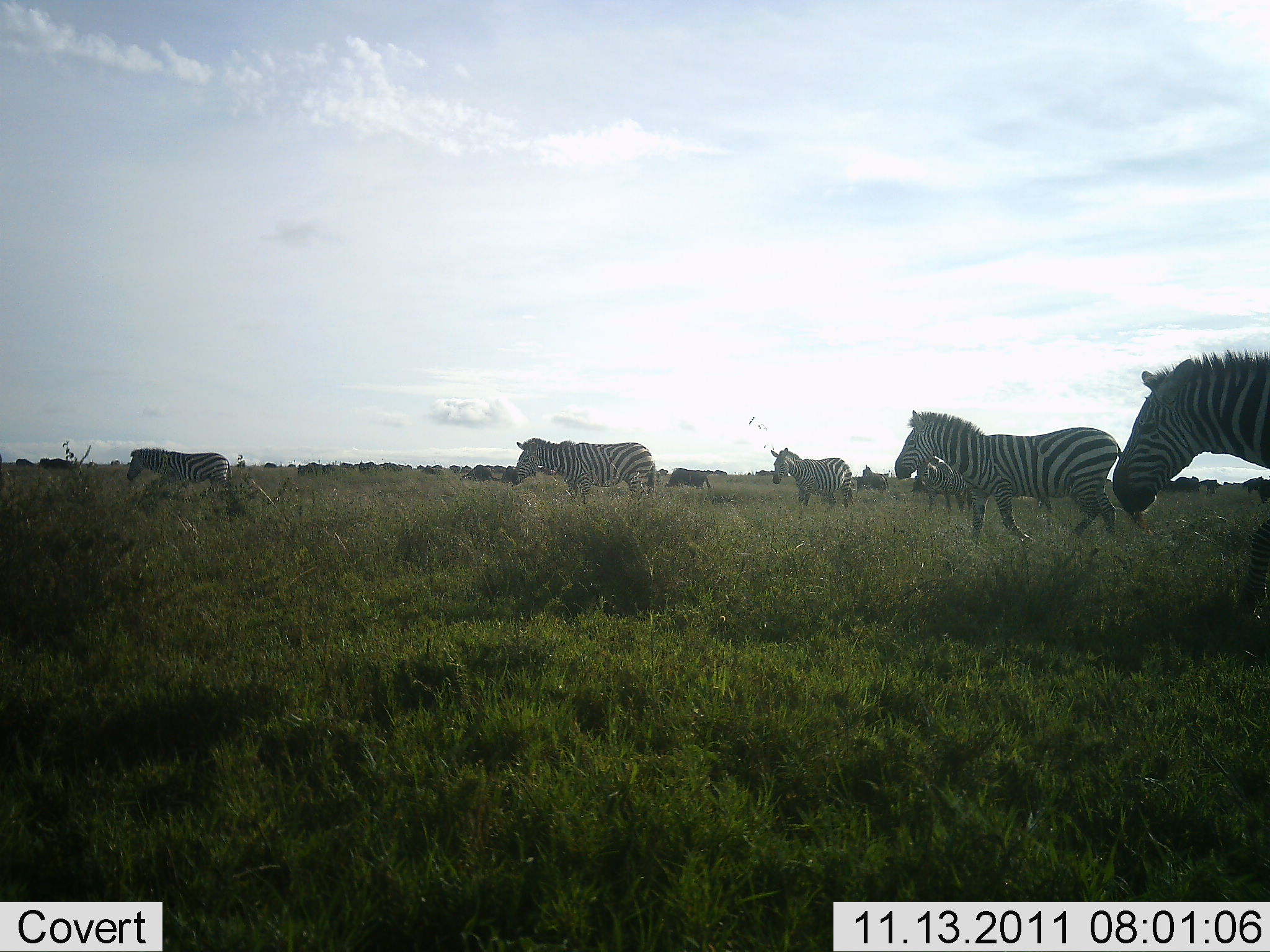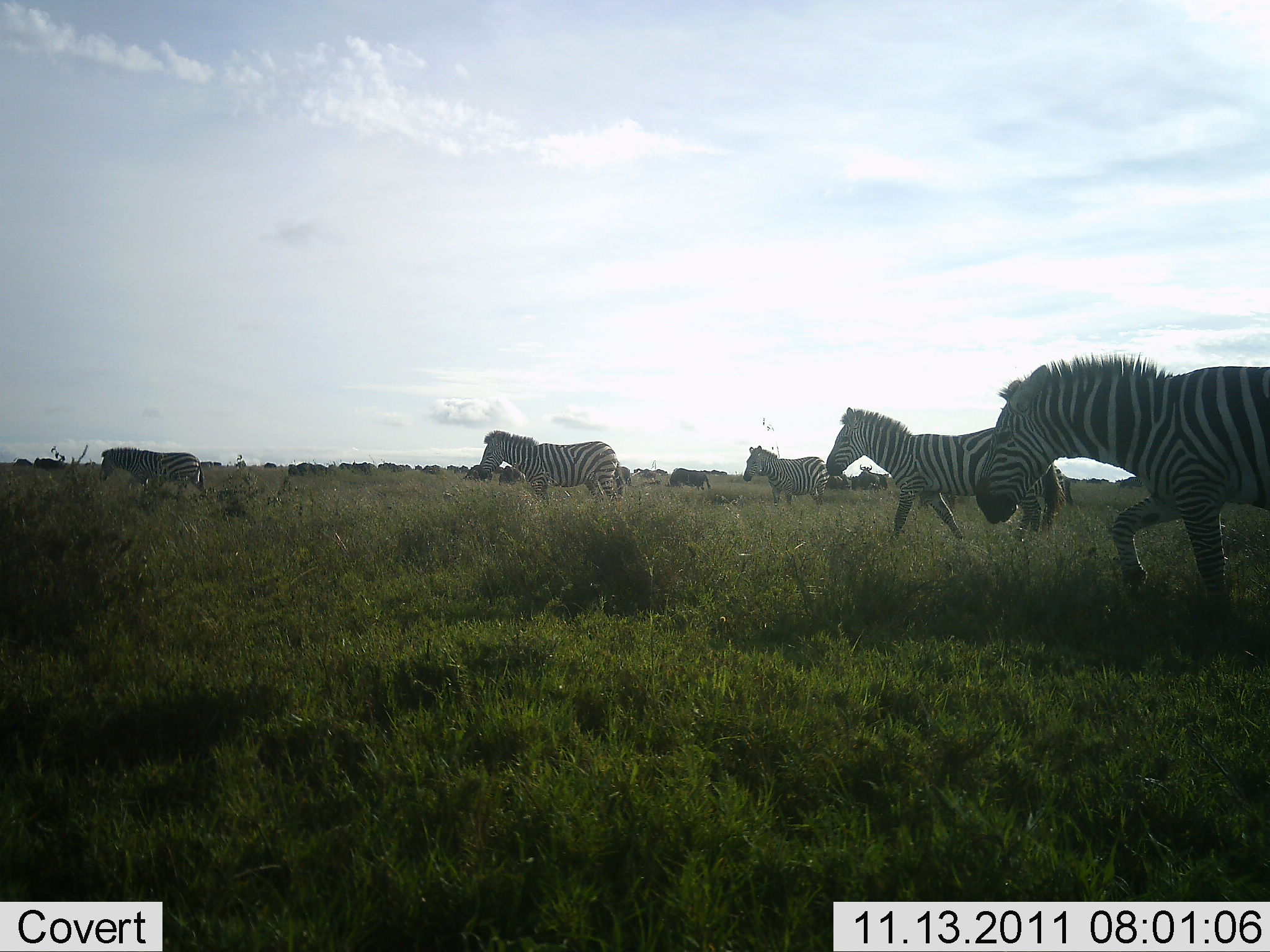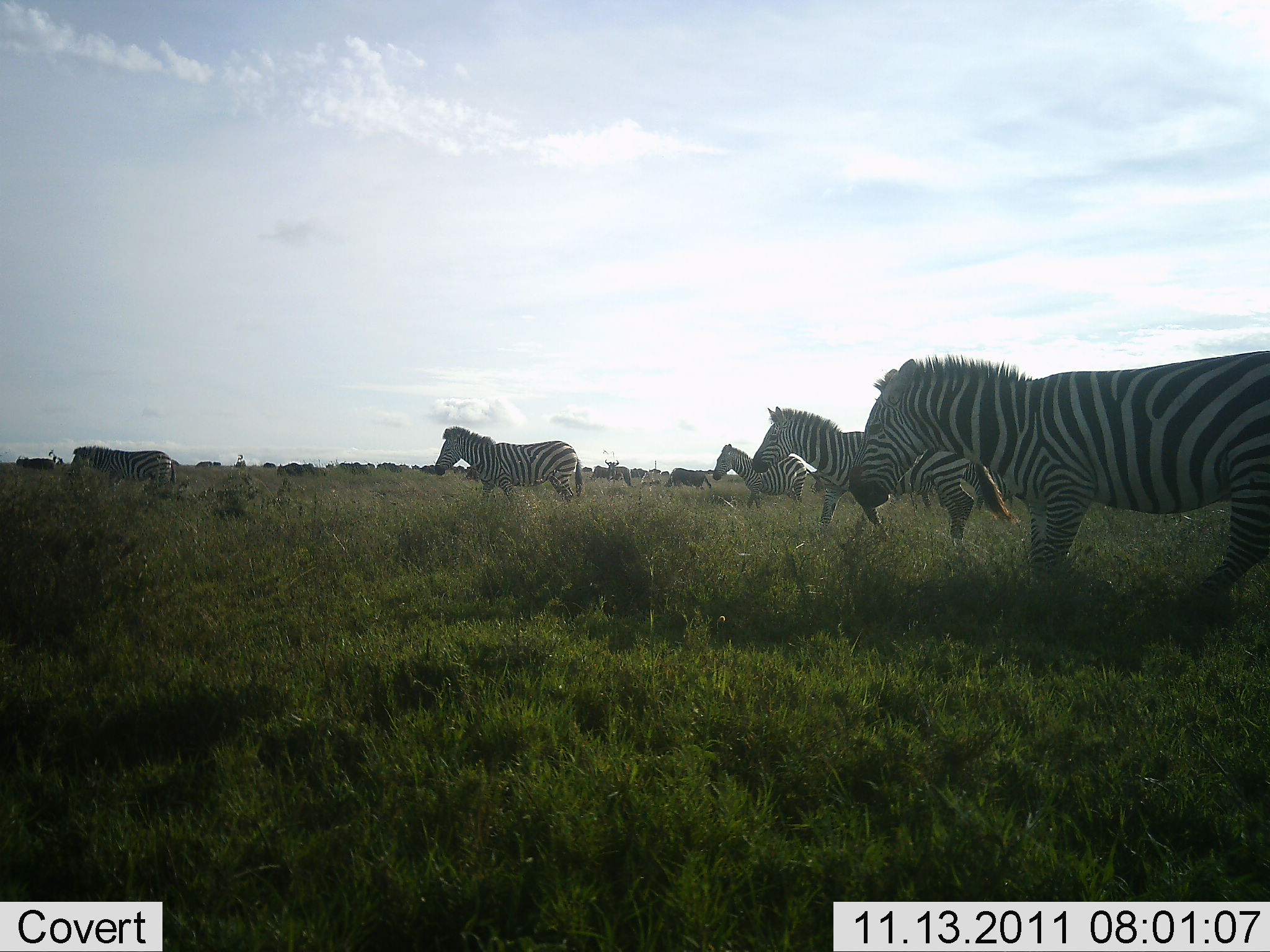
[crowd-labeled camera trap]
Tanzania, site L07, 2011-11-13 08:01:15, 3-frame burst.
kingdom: Animalia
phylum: Chordata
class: Mammalia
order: Perissodactyla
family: Equidae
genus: Equus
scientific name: Equus quagga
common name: plains zebra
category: zebra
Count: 11-50.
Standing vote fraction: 0%.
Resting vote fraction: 8%.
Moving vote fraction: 100%.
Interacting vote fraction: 0%.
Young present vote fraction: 0%.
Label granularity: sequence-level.